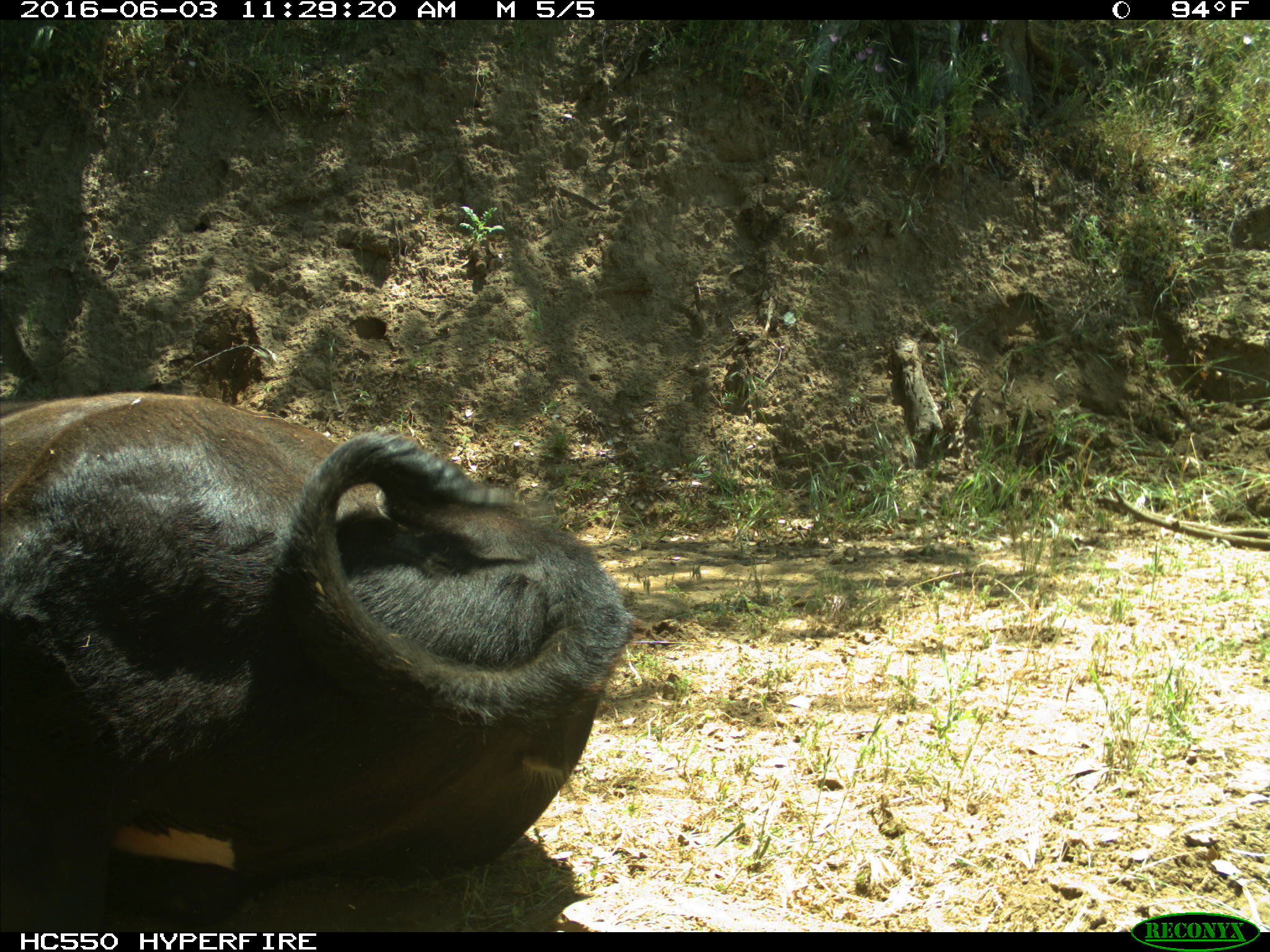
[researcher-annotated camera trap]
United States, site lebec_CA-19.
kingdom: Animalia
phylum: Chordata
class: Mammalia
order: Artiodactyla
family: Bovidae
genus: Bos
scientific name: Bos taurus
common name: domestic cow